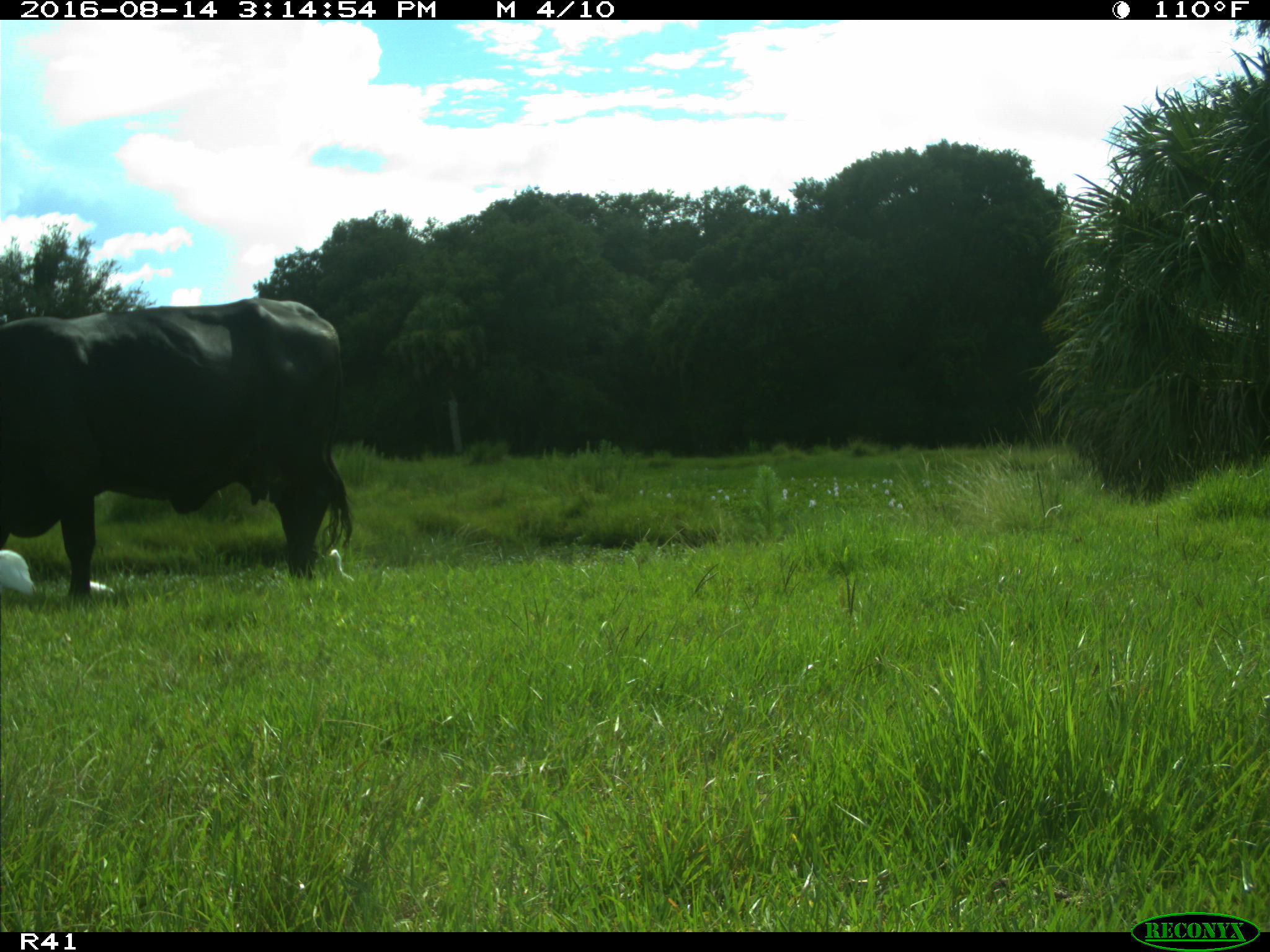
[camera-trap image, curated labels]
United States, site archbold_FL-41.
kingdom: Animalia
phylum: Chordata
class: Mammalia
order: Artiodactyla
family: Bovidae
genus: Bos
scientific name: Bos taurus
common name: domestic cow